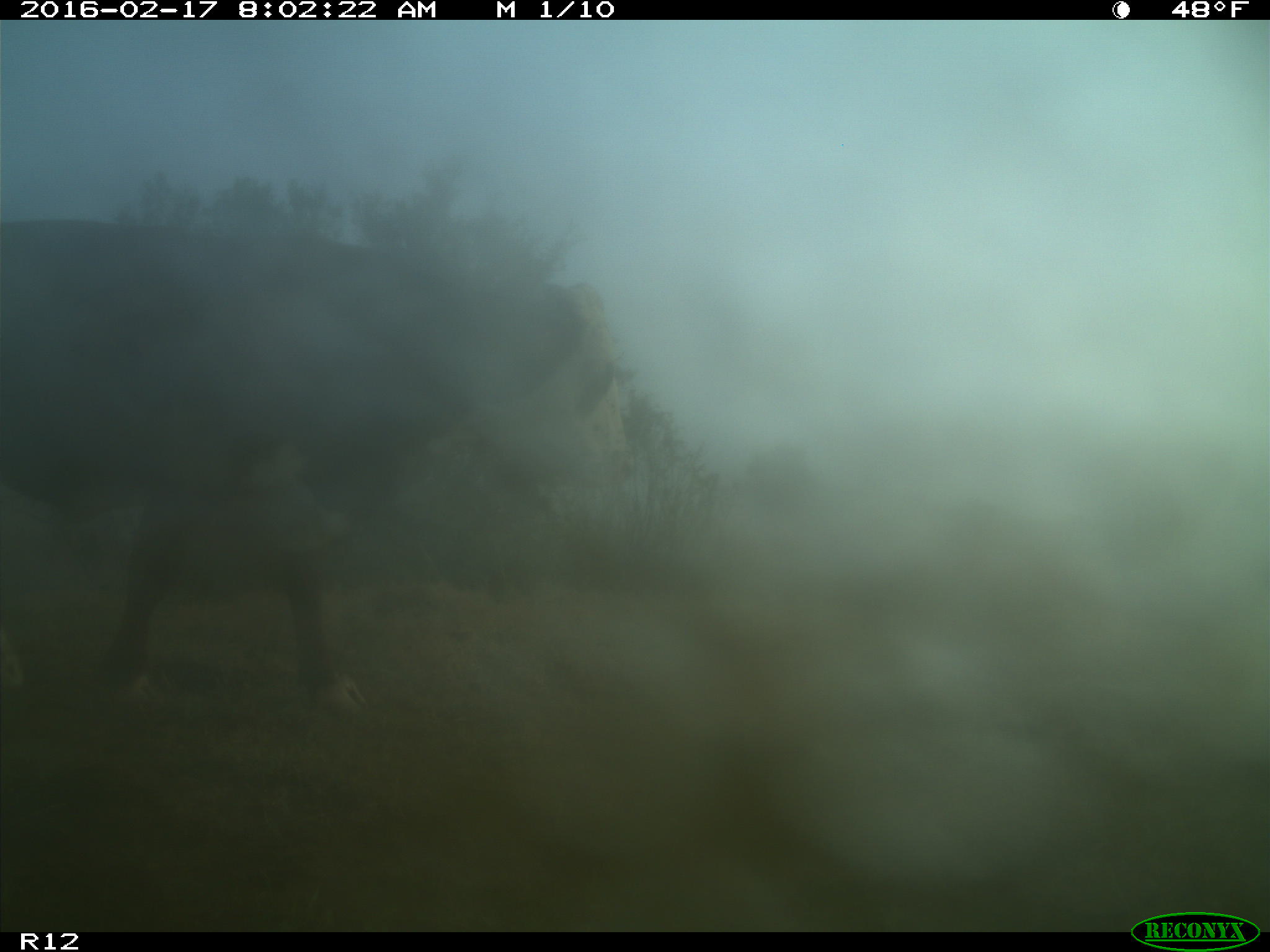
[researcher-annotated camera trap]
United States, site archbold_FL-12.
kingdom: Animalia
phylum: Chordata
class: Mammalia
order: Artiodactyla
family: Bovidae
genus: Bos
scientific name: Bos taurus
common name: domestic cow